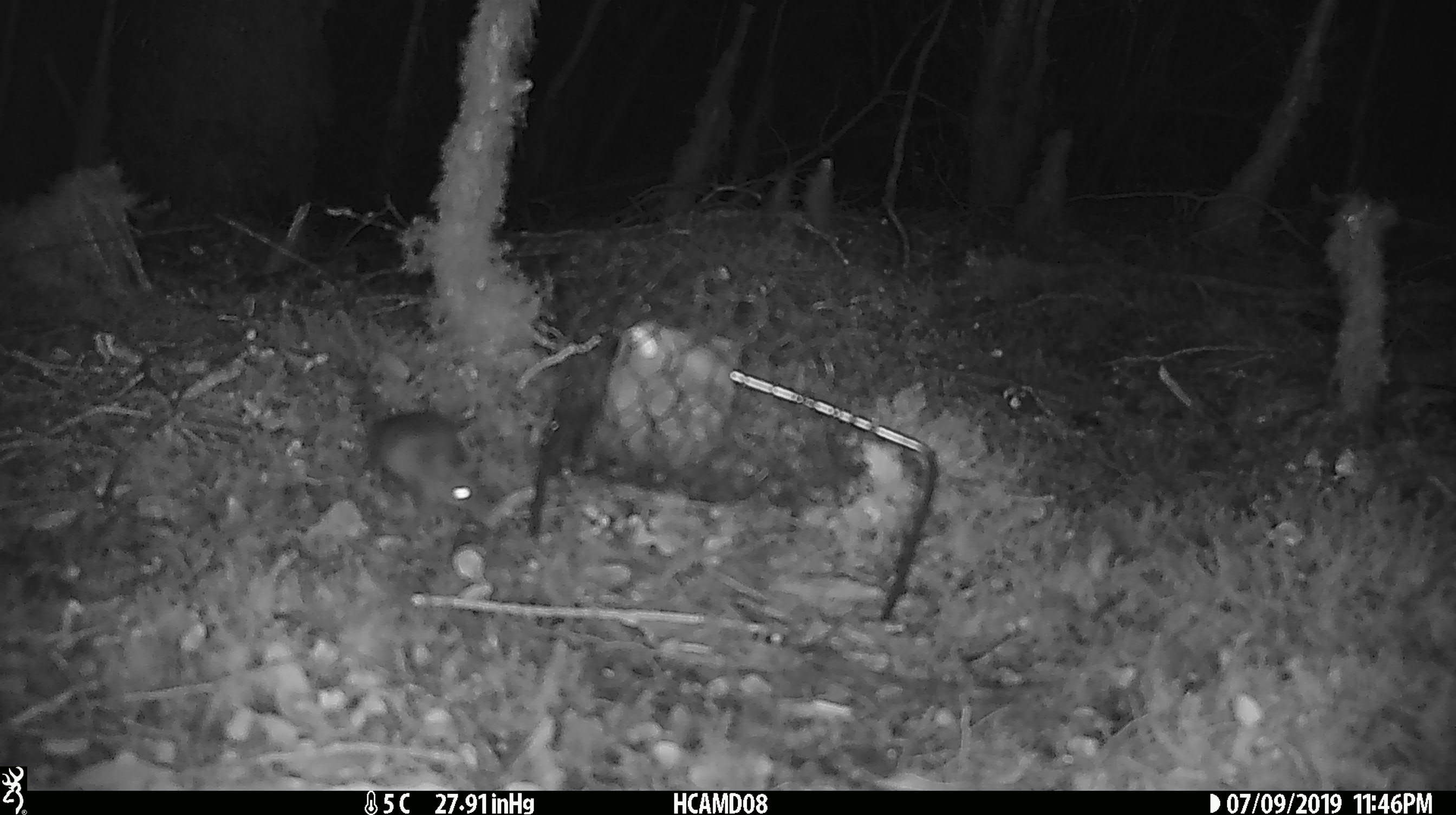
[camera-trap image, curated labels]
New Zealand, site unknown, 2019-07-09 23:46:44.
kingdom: Animalia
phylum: Chordata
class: Mammalia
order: Rodentia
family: Muridae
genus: Mus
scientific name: Mus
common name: mouse